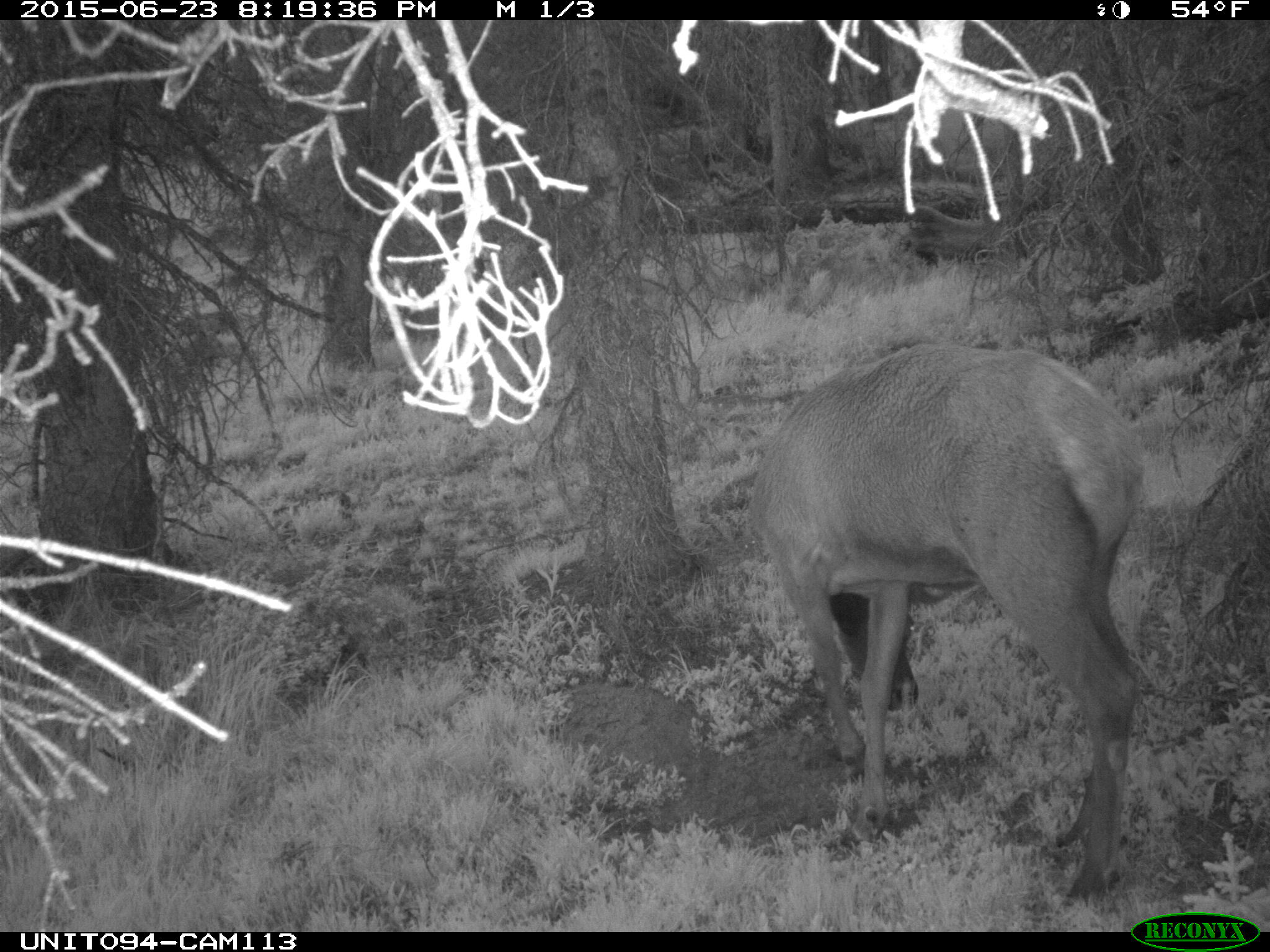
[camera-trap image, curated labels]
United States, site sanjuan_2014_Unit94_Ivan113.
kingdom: Animalia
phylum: Chordata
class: Mammalia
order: Artiodactyla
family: Cervidae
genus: Cervus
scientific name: Cervus elaphus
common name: red deer